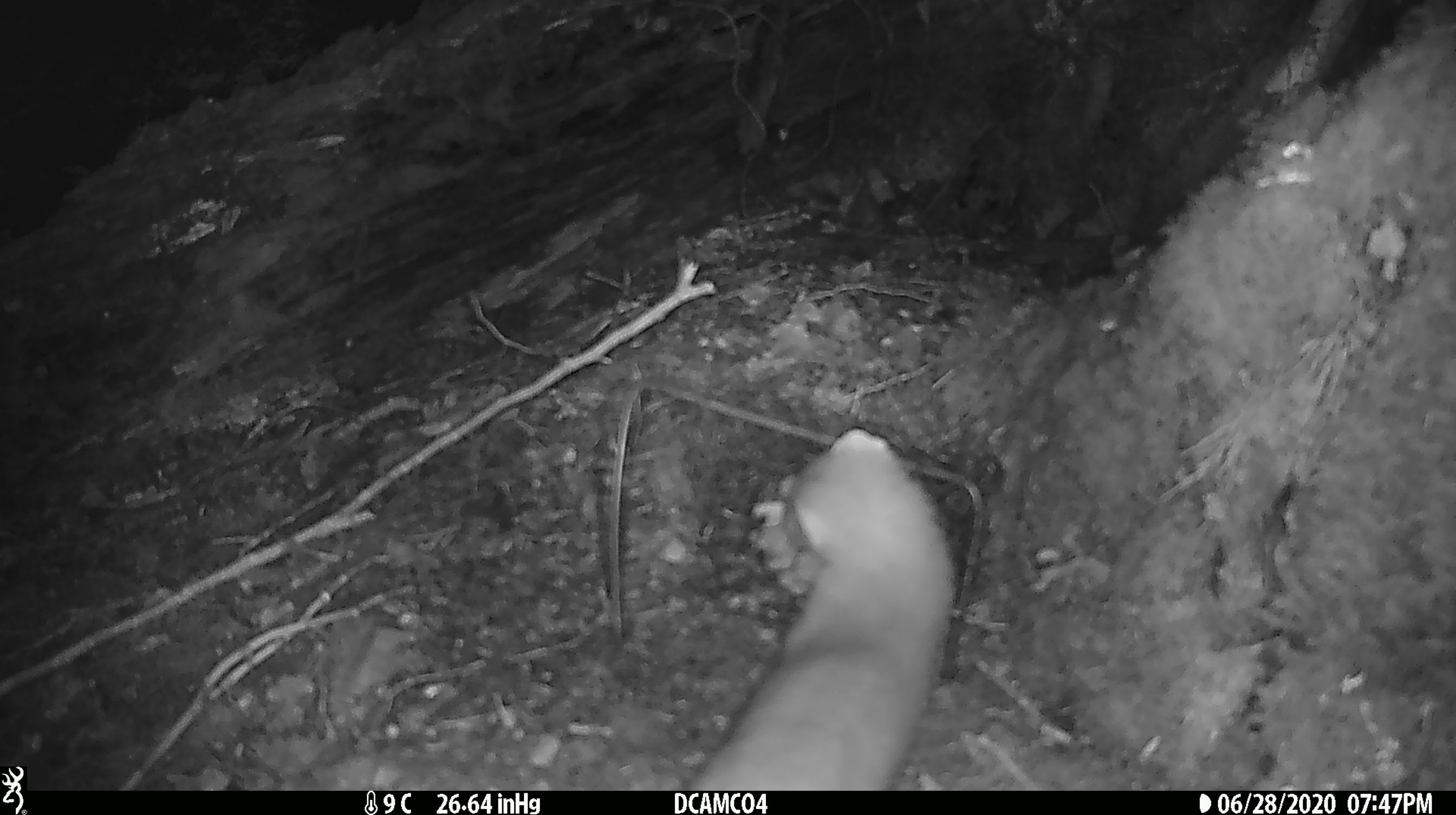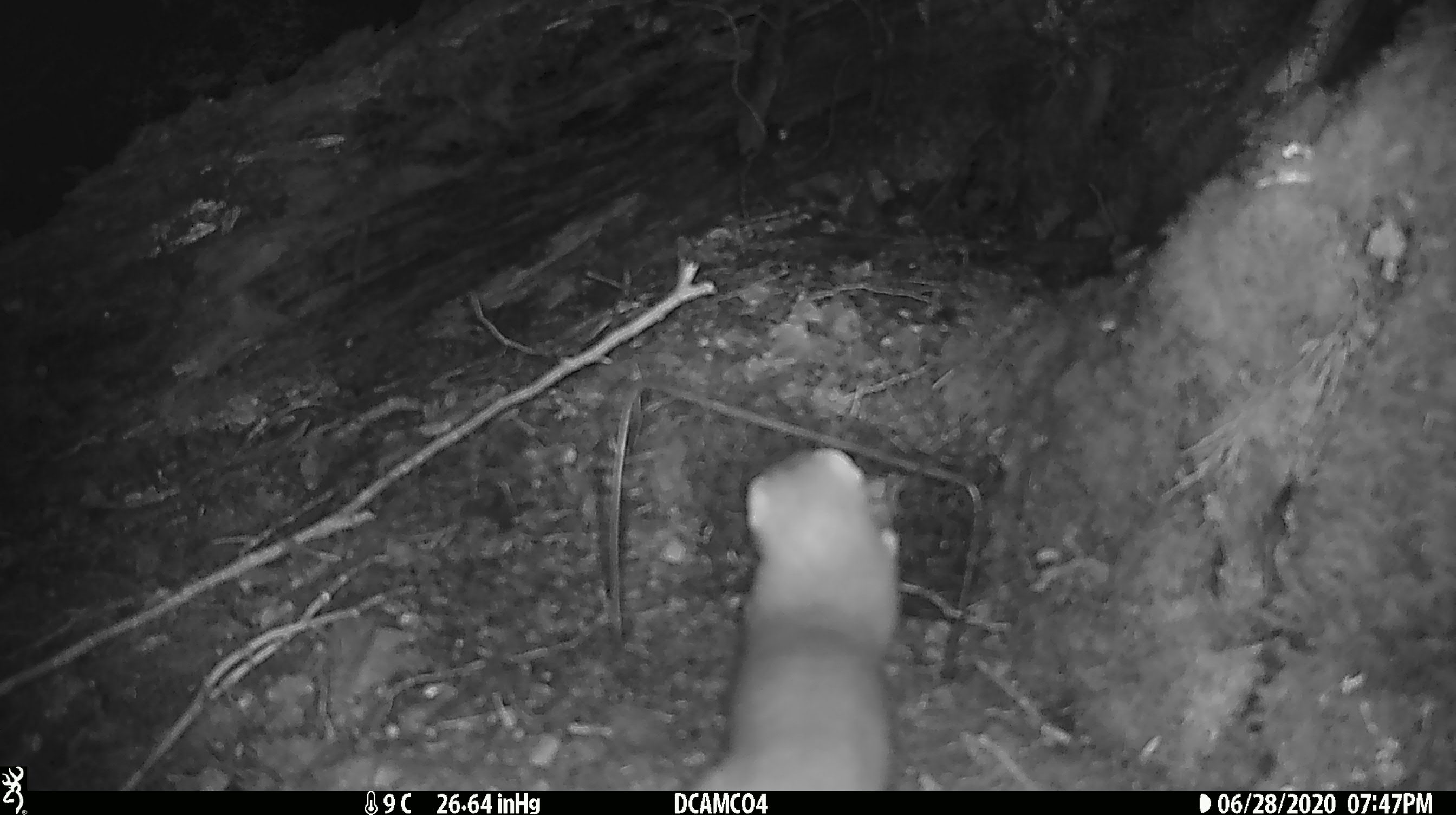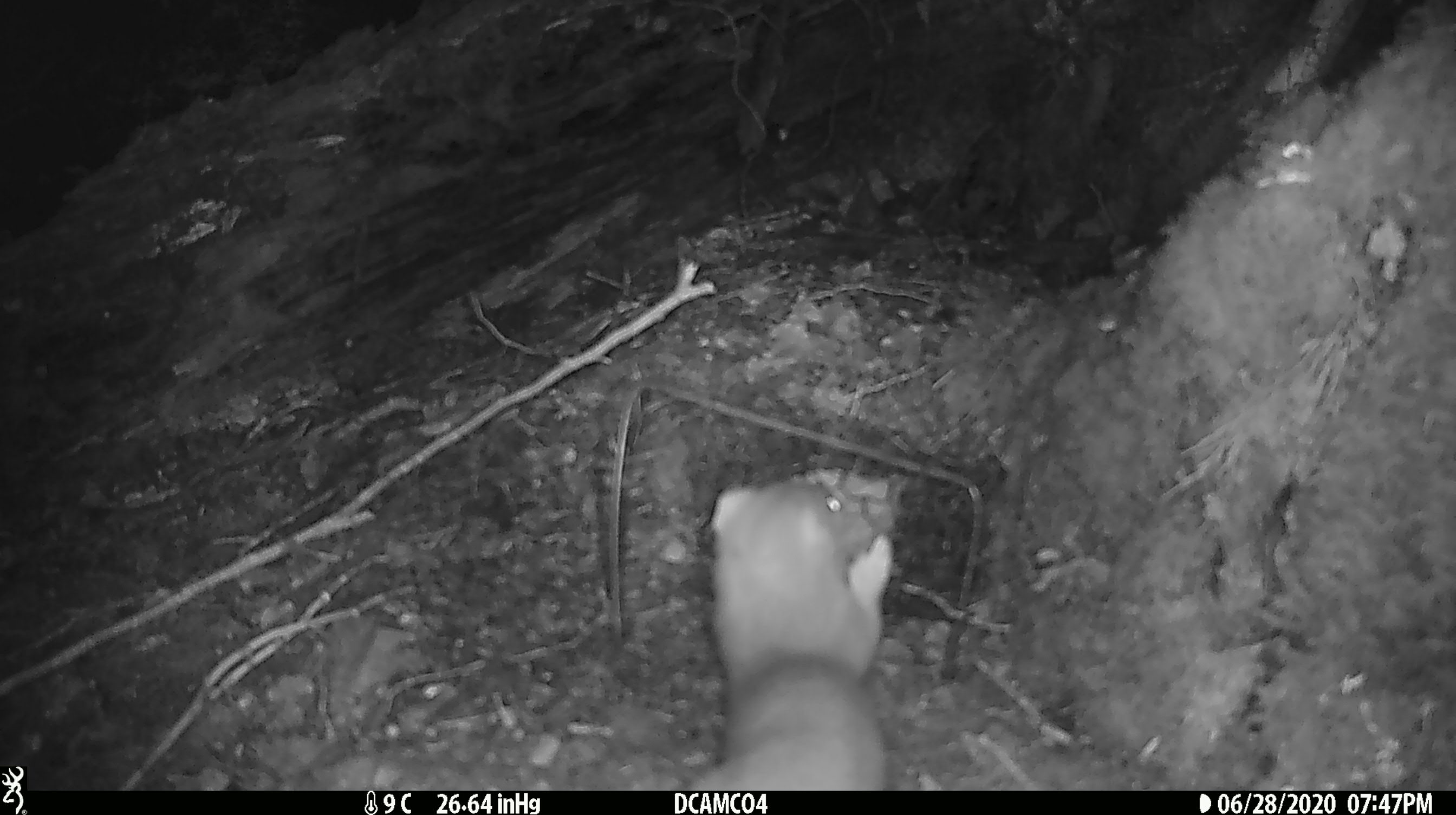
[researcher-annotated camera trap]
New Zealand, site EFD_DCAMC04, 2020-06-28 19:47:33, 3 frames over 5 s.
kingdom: Animalia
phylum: Chordata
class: Mammalia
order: Carnivora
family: Mustelidae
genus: Mustela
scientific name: Mustela erminea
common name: stoat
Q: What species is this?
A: Stoat (Mustela erminea).